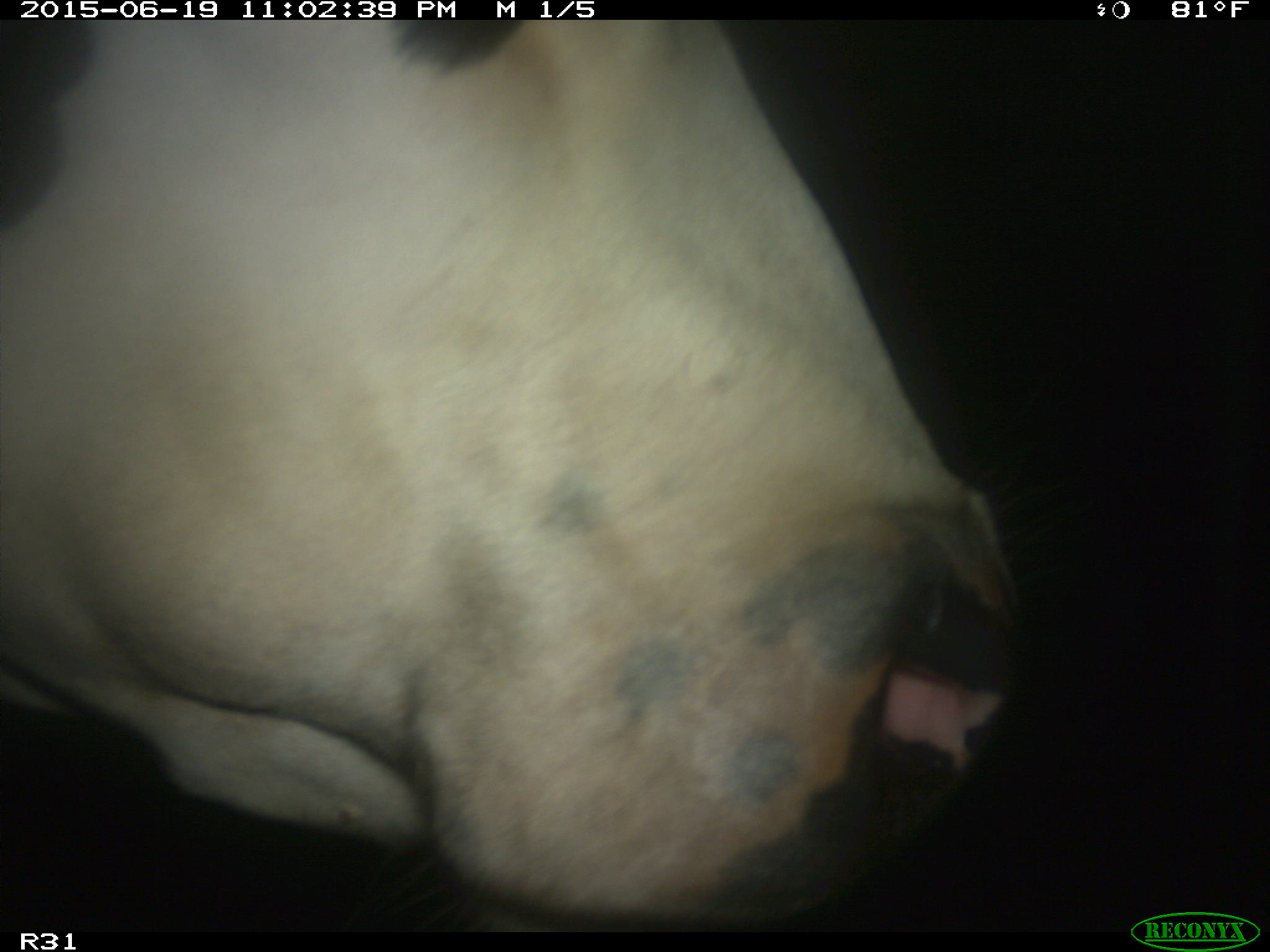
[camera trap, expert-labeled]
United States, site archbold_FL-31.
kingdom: Animalia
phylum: Chordata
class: Mammalia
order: Artiodactyla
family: Bovidae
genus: Bos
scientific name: Bos taurus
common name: domestic cow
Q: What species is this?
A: Bos taurus (domestic cow).